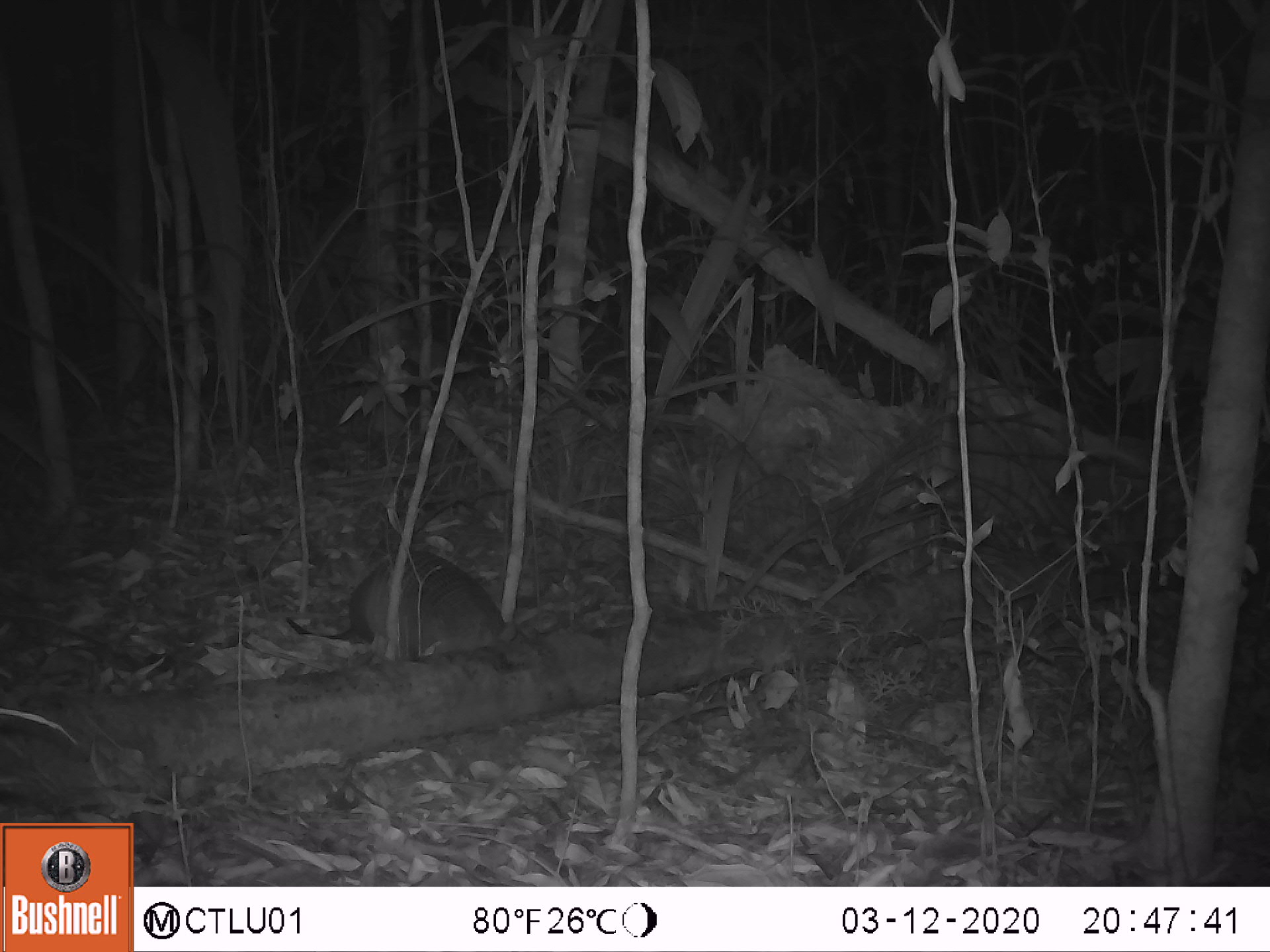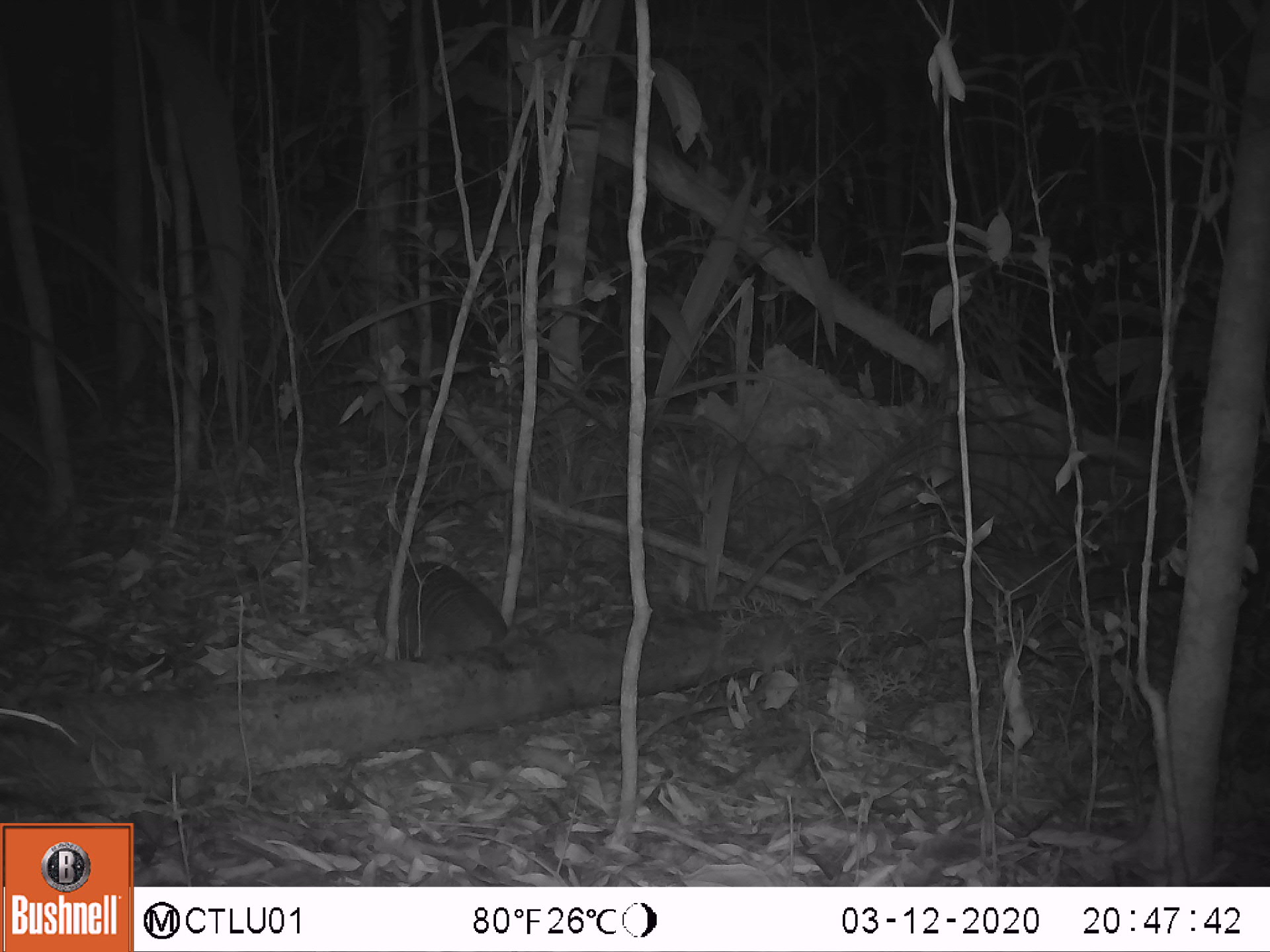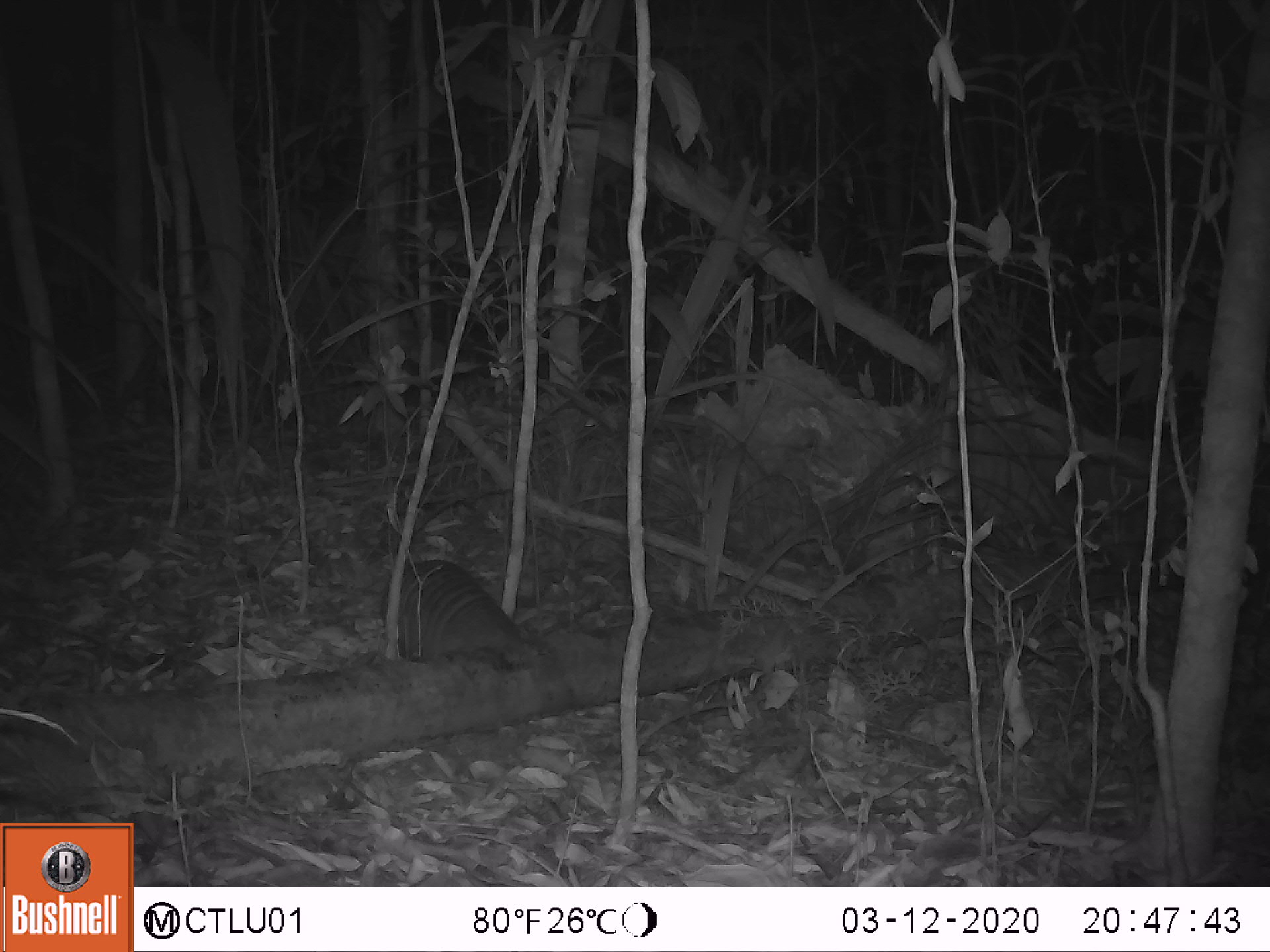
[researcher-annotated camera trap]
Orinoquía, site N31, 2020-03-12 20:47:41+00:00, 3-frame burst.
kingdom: Animalia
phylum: Chordata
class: Mammalia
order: Cingulata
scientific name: Cingulata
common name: armadillo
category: unknown armadillo